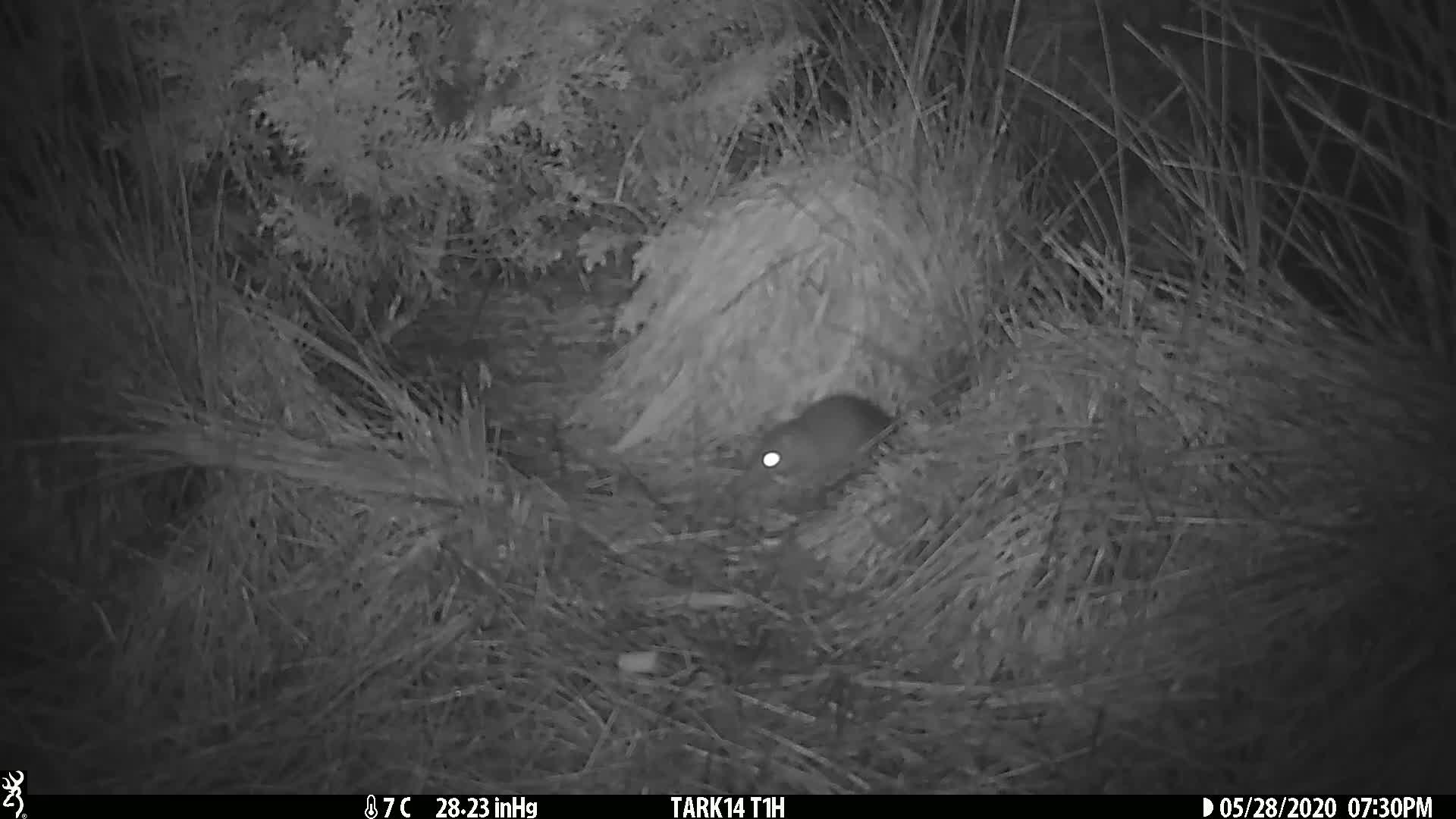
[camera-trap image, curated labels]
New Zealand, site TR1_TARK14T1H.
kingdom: Animalia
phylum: Chordata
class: Mammalia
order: Rodentia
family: Muridae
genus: Rattus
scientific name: Rattus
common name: rat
Rat (Rattus).